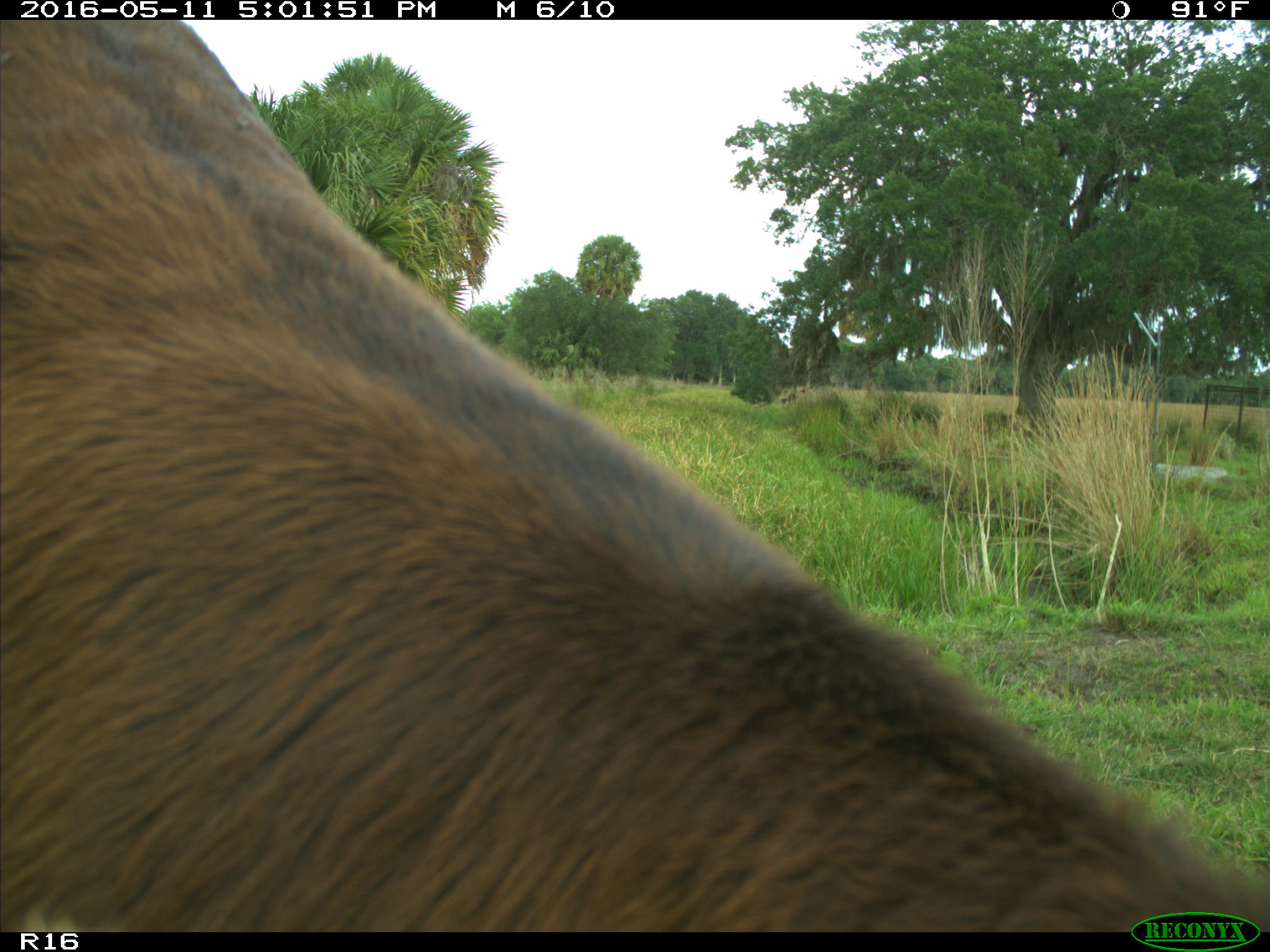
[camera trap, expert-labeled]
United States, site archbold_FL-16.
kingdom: Animalia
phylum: Chordata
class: Mammalia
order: Artiodactyla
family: Bovidae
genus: Bos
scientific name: Bos taurus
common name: domestic cow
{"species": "Bos taurus (domestic cow)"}